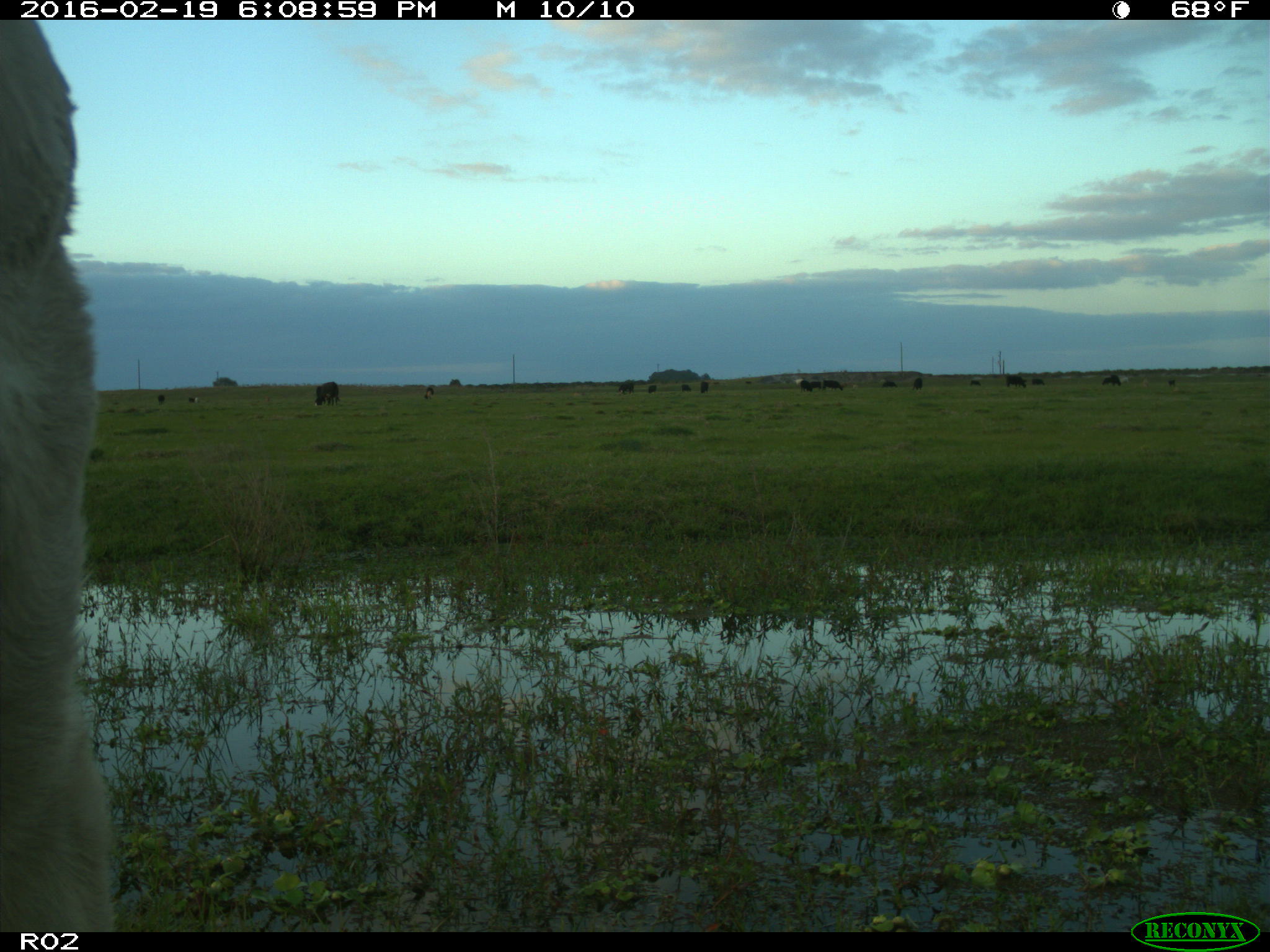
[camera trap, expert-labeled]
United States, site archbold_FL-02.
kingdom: Animalia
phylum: Chordata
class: Mammalia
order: Artiodactyla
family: Bovidae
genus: Bos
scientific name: Bos taurus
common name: domestic cow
Bos taurus (domestic cow).